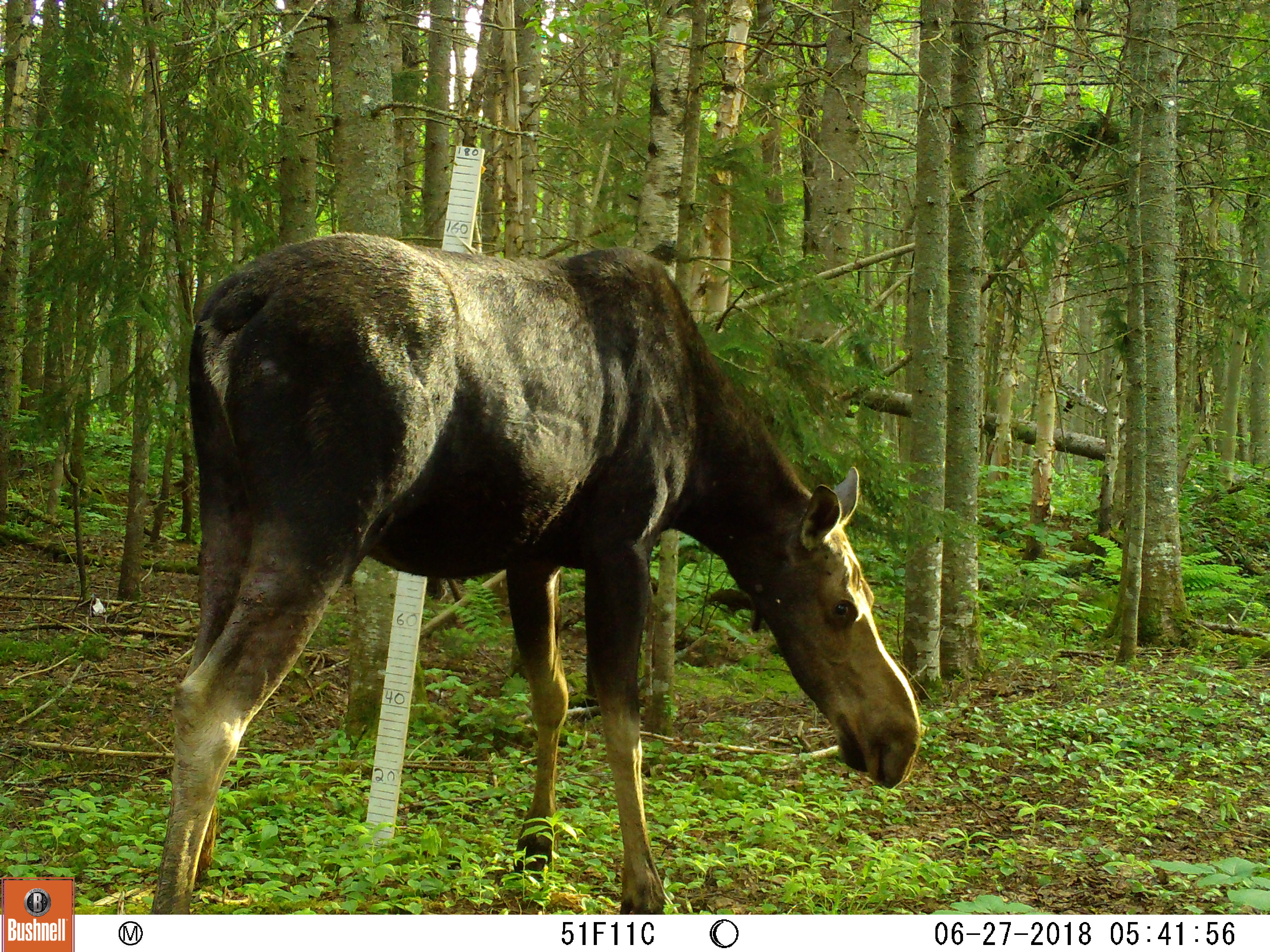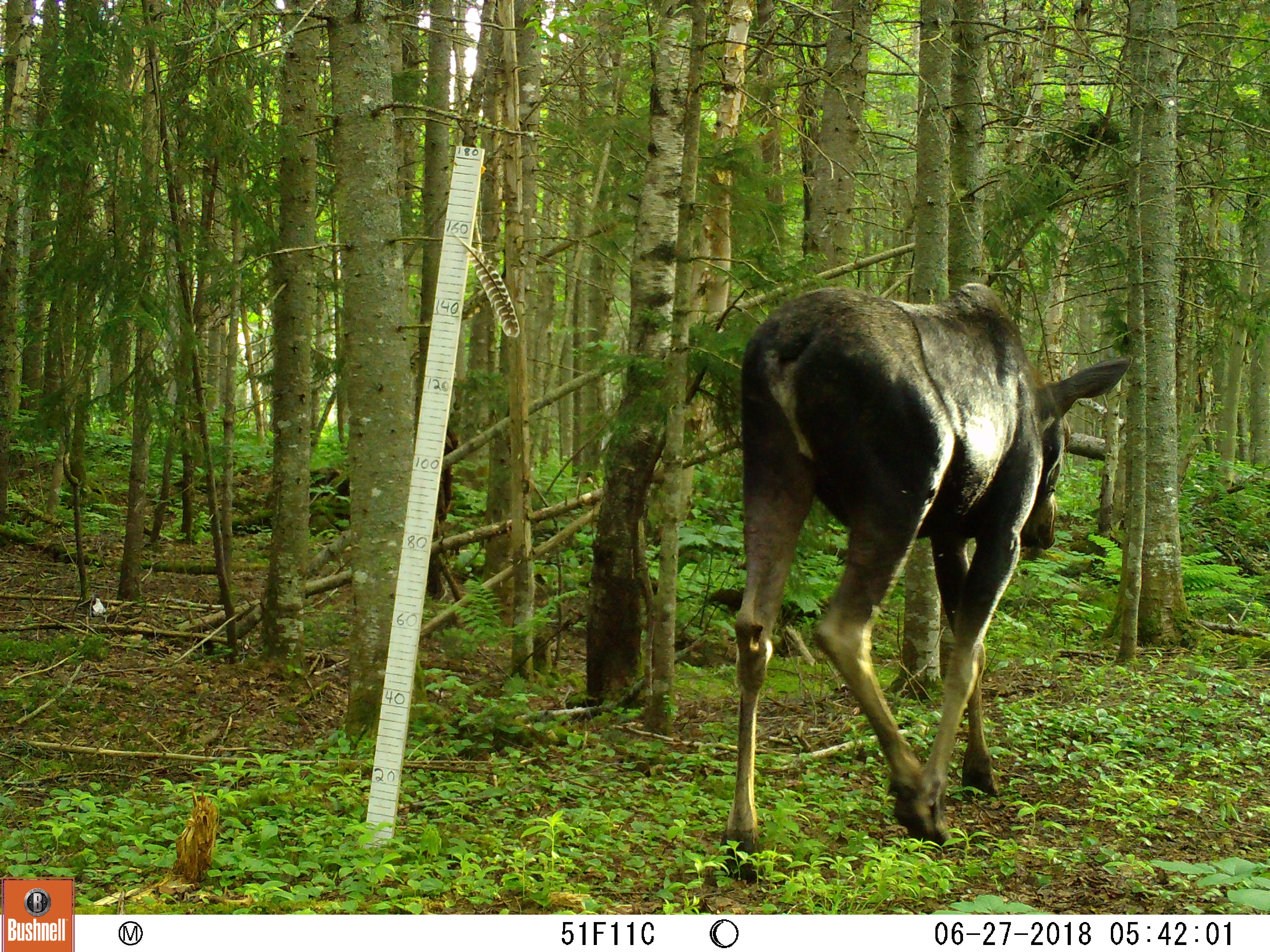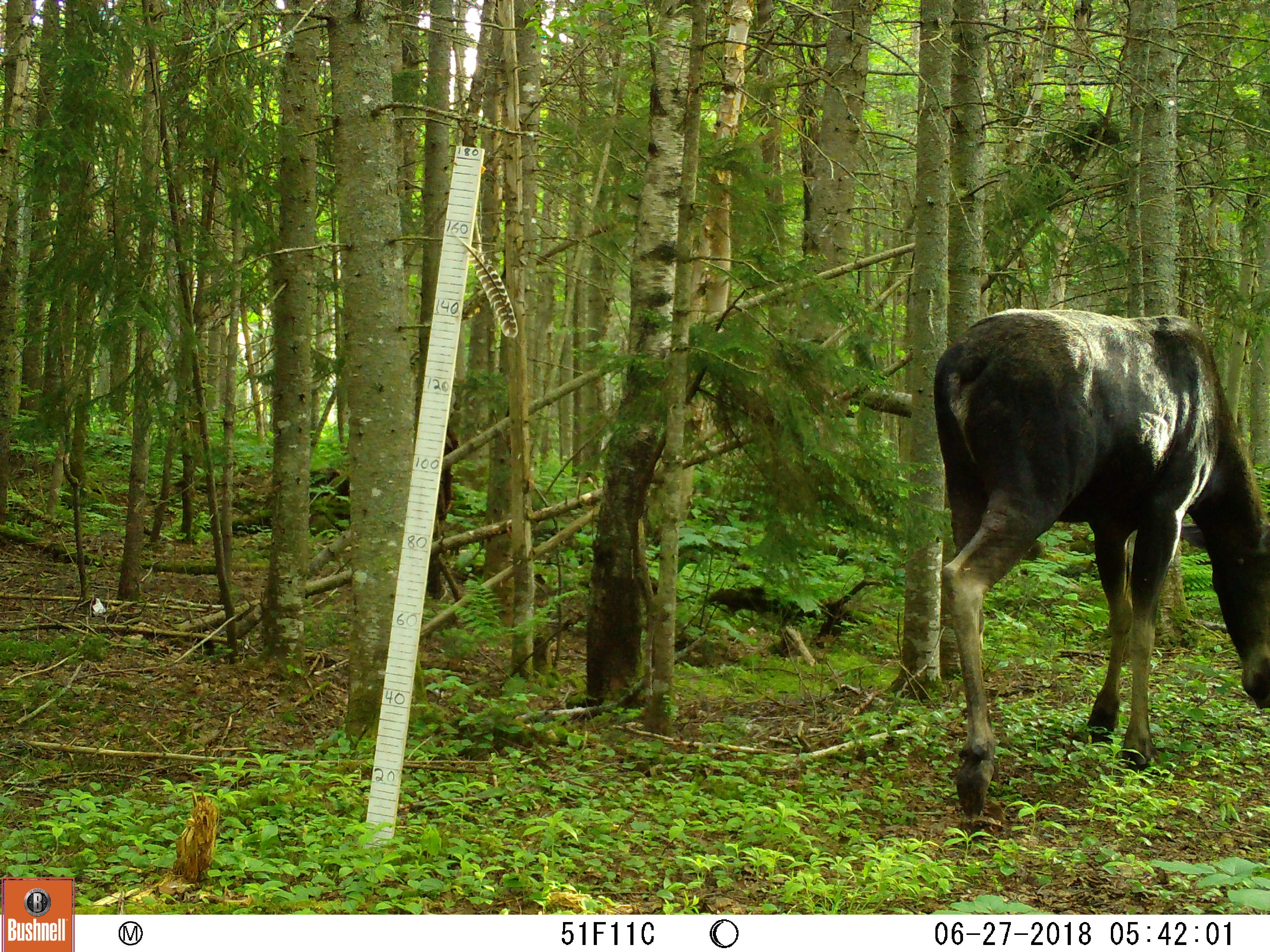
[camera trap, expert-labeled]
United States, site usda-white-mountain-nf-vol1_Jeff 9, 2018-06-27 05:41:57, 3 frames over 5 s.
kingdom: Animalia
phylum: Chordata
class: Mammalia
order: Artiodactyla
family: Cervidae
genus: Alces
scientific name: Alces alces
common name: moose